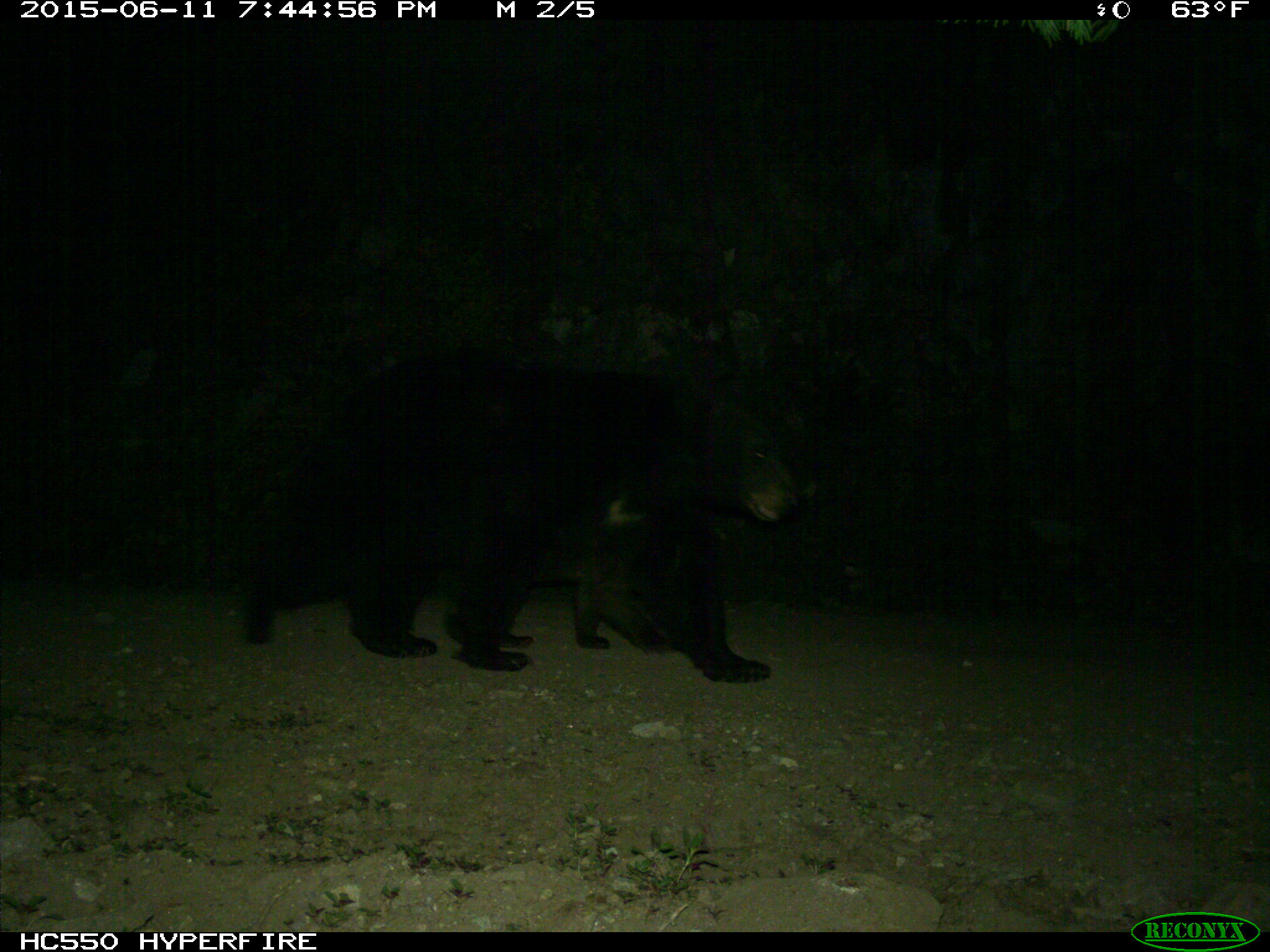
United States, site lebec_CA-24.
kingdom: Animalia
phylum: Chordata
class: Mammalia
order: Carnivora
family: Ursidae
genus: Ursus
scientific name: Ursus americanus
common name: american black bear